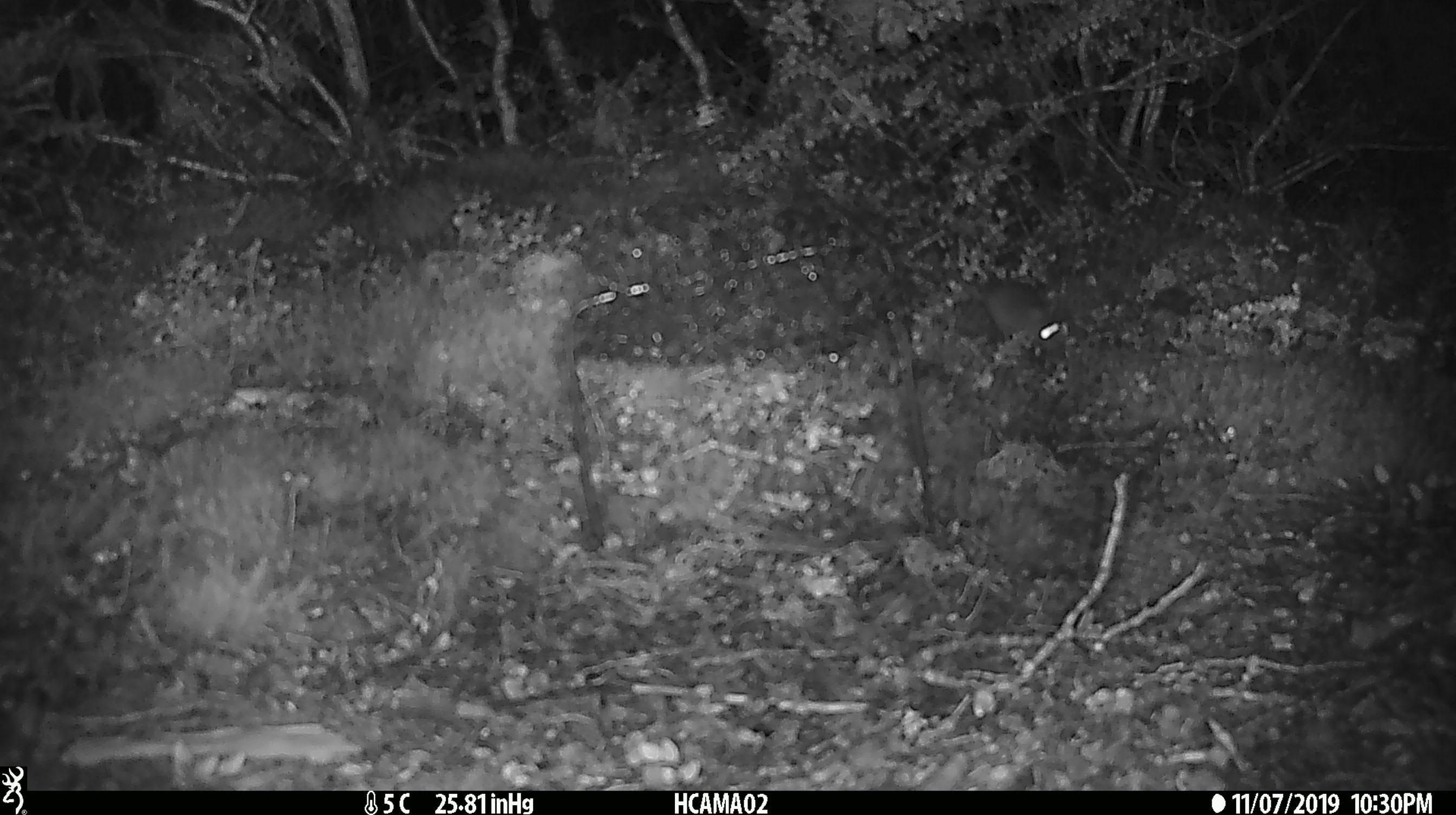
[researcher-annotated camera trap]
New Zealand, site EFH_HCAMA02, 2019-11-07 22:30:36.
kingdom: Animalia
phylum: Chordata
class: Mammalia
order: Rodentia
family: Muridae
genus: Mus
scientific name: Mus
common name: mouse